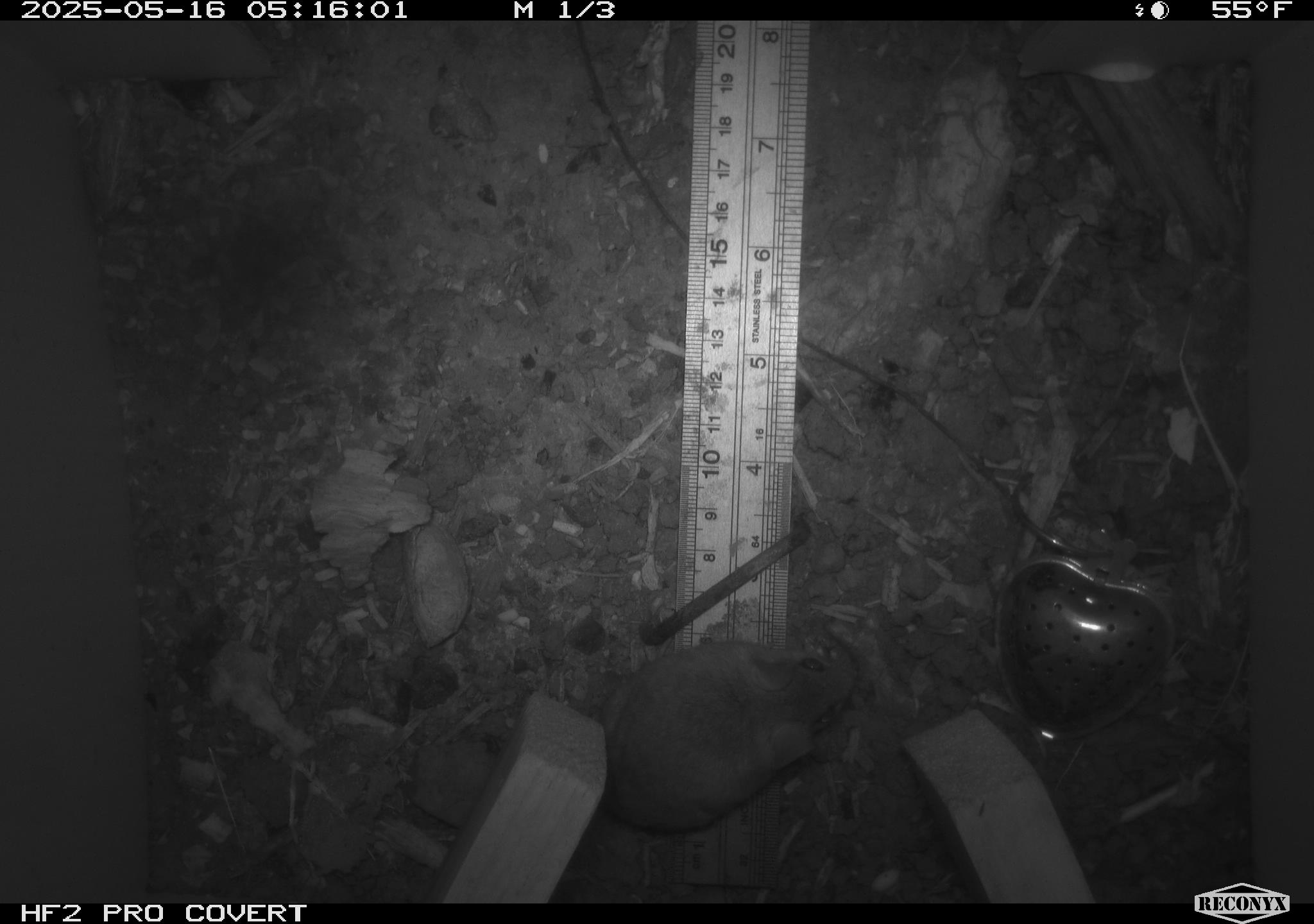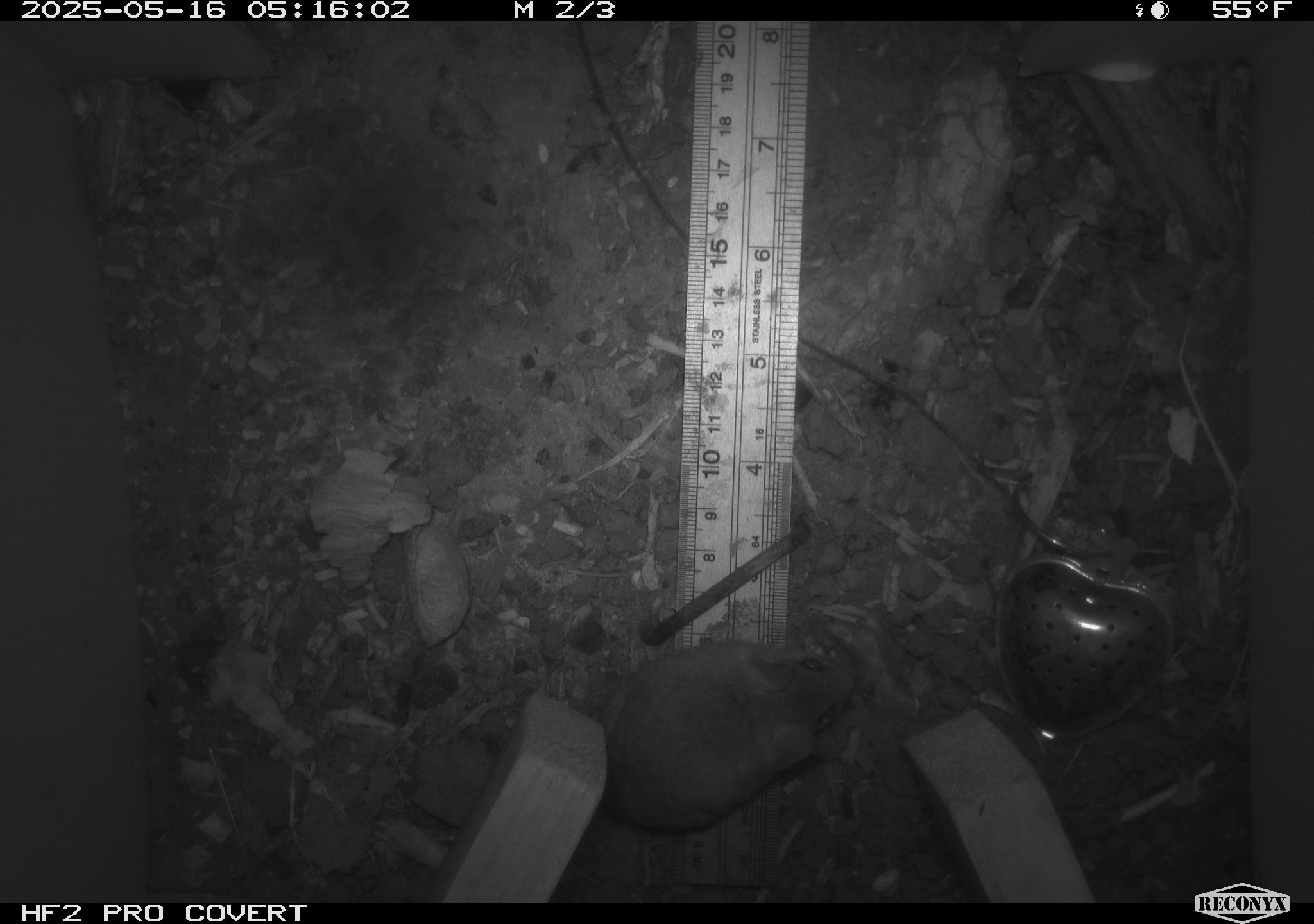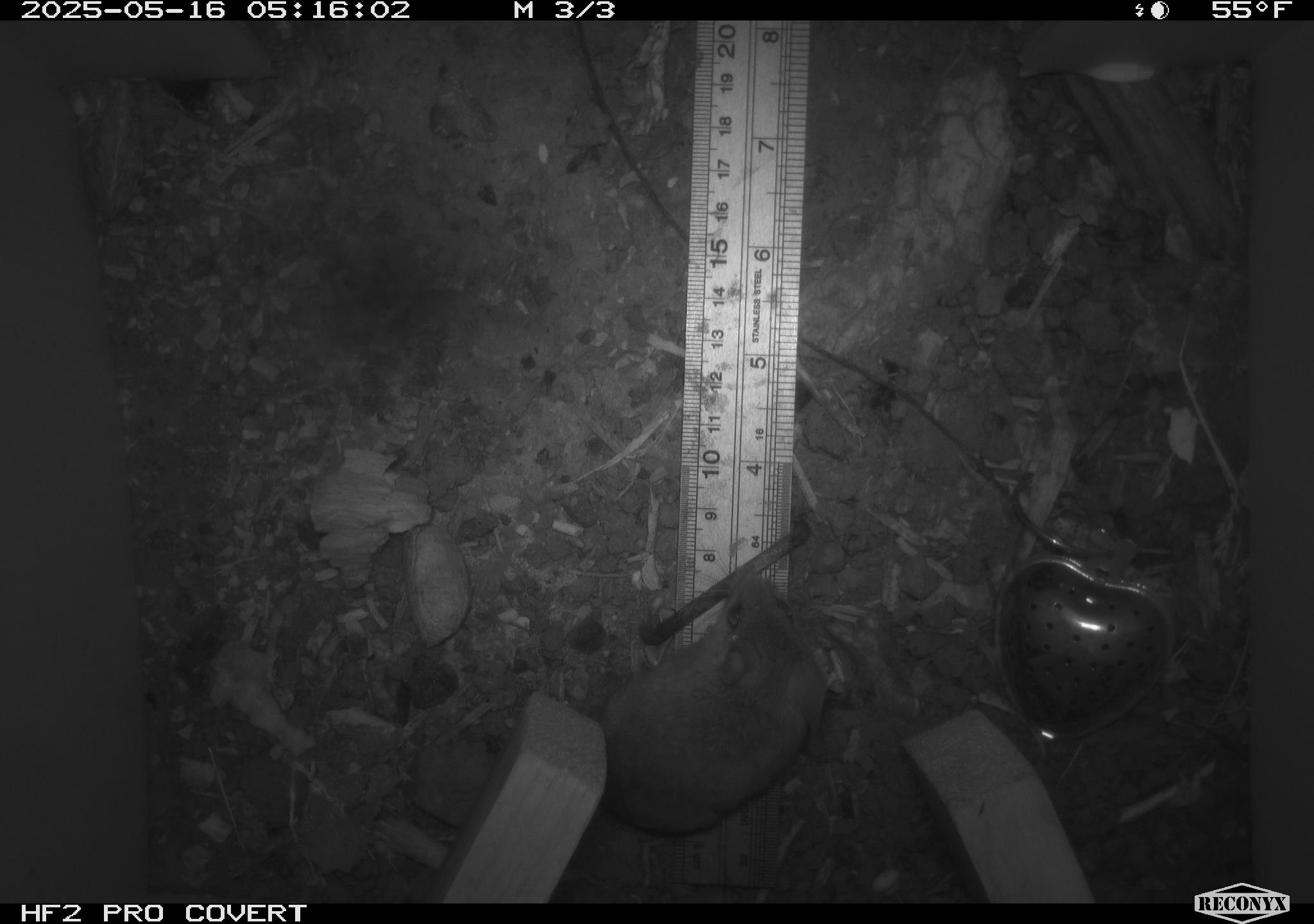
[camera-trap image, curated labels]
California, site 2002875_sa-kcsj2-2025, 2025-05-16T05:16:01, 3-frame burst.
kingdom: Animalia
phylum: Chordata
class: Mammalia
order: Rodentia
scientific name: Rodentia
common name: rodent